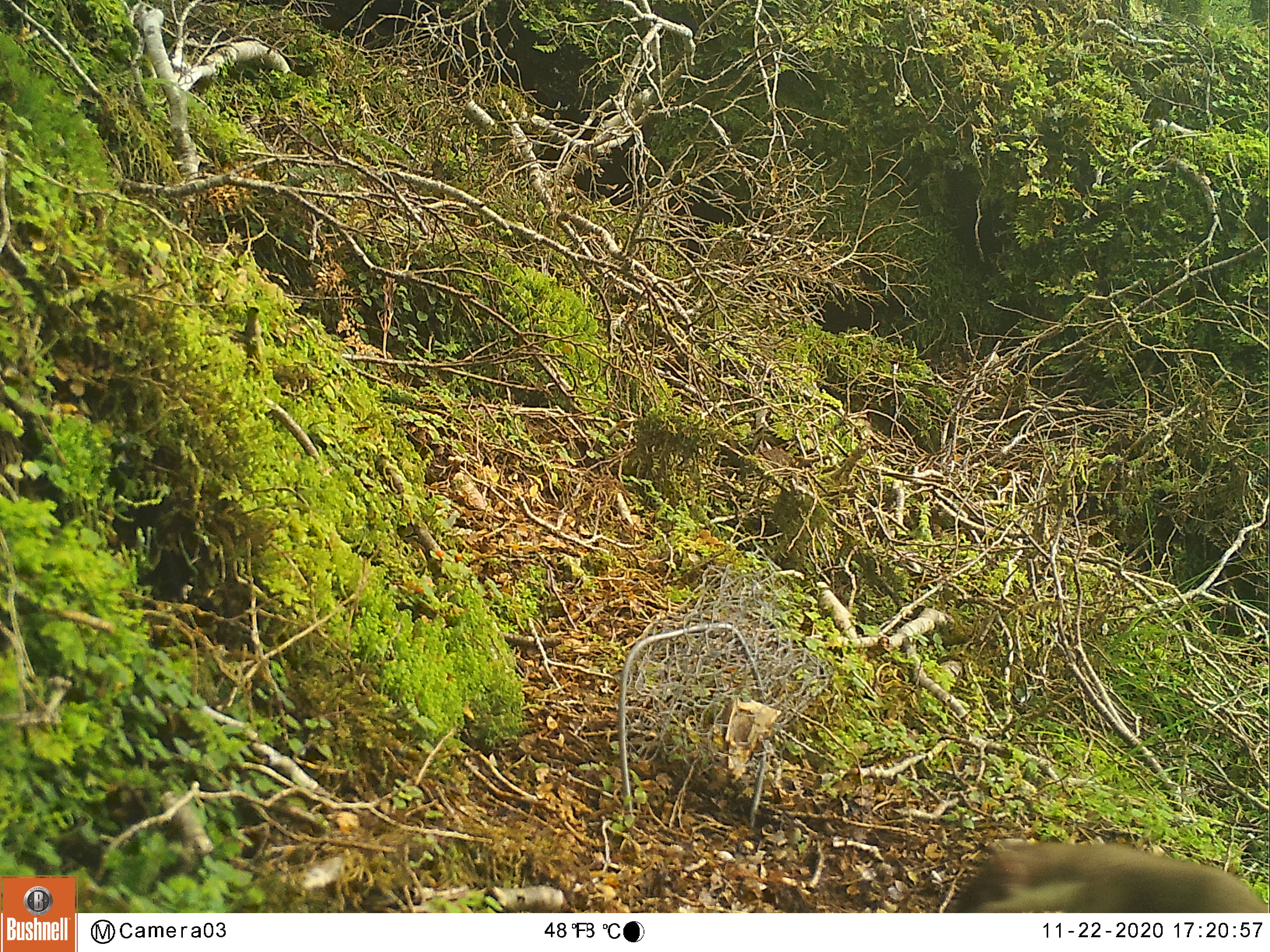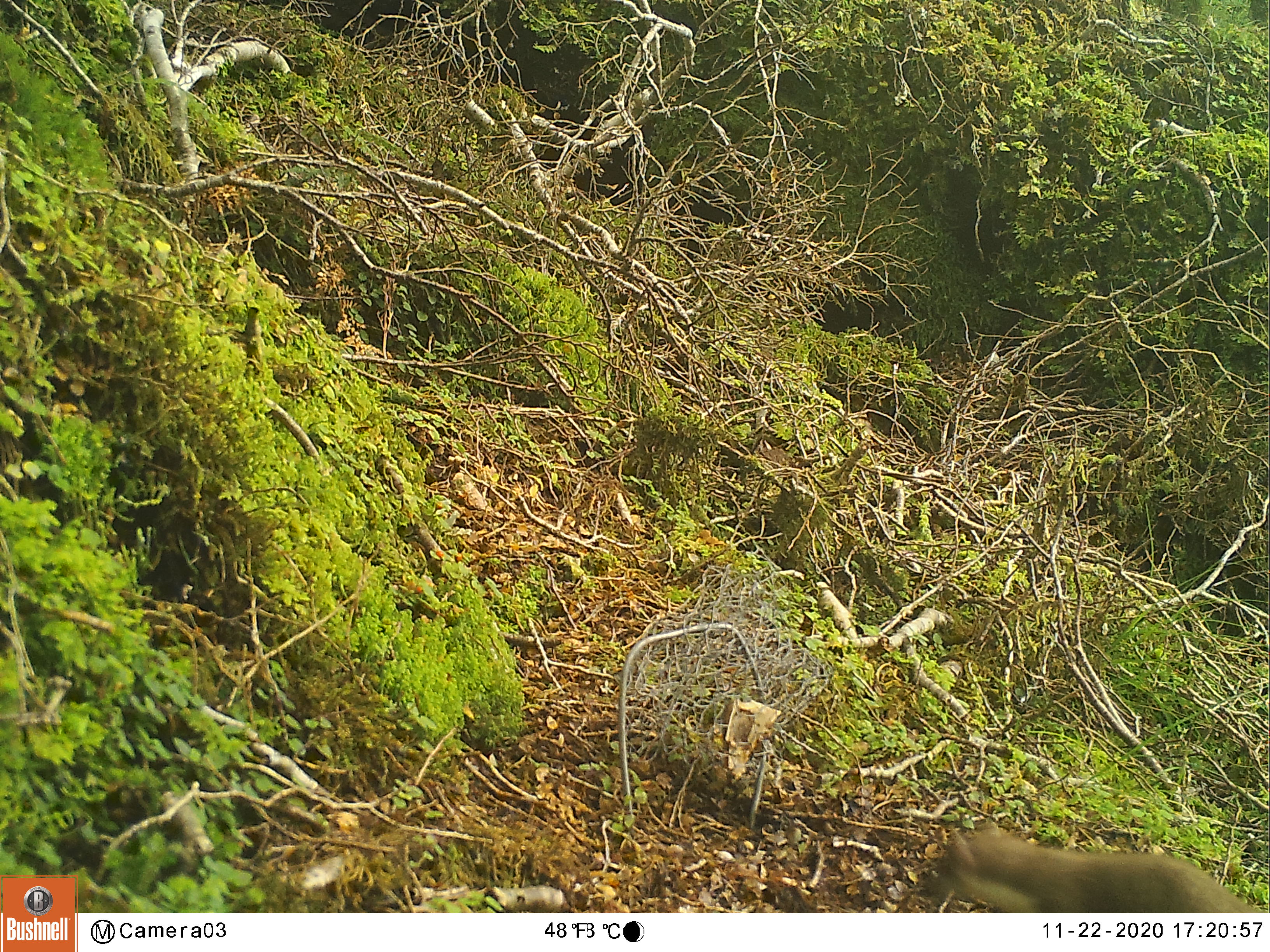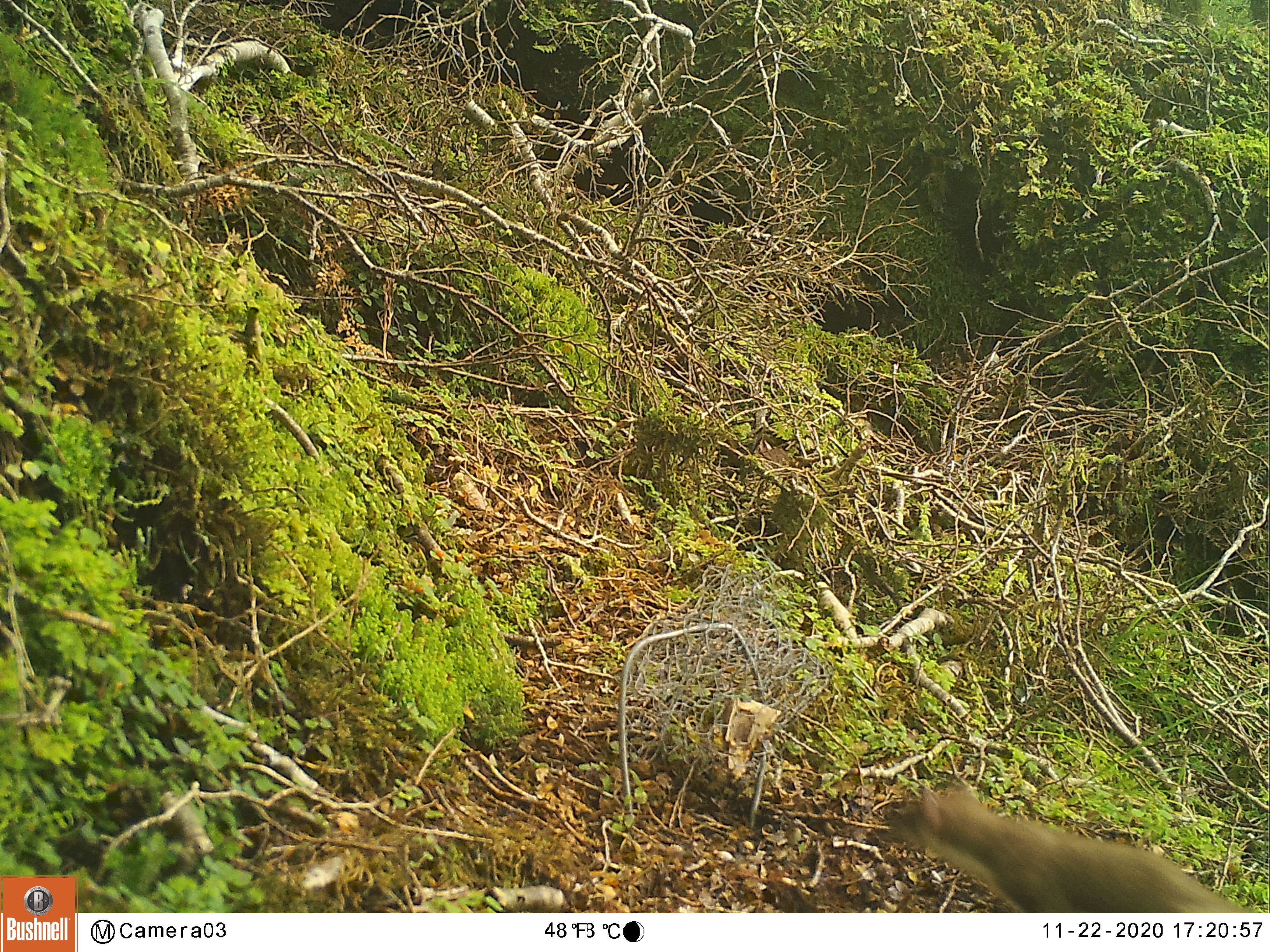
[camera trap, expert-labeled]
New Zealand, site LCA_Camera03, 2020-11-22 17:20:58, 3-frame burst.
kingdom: Animalia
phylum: Chordata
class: Mammalia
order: Carnivora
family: Mustelidae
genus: Mustela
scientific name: Mustela erminea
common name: stoat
Stoat (Mustela erminea).